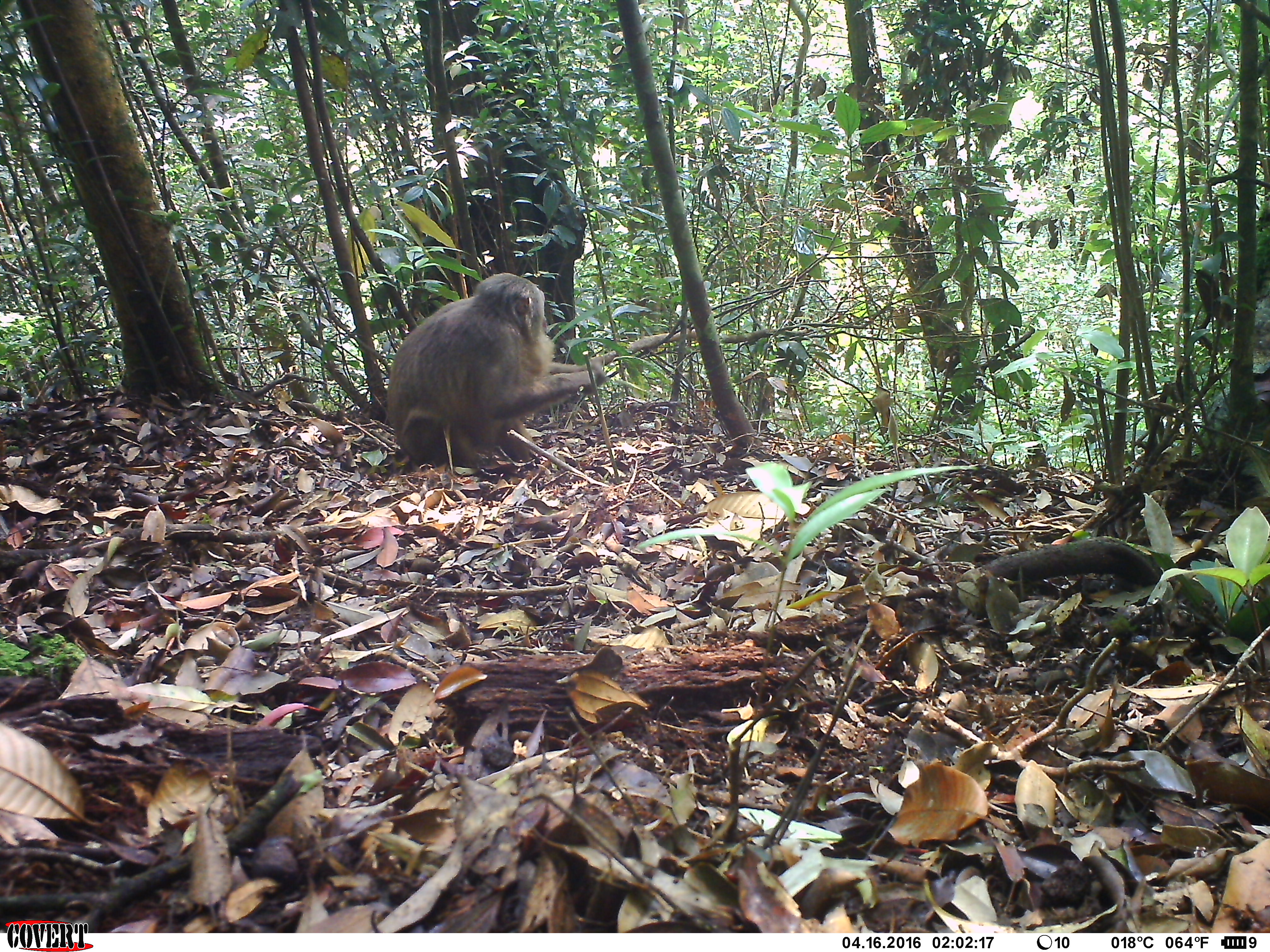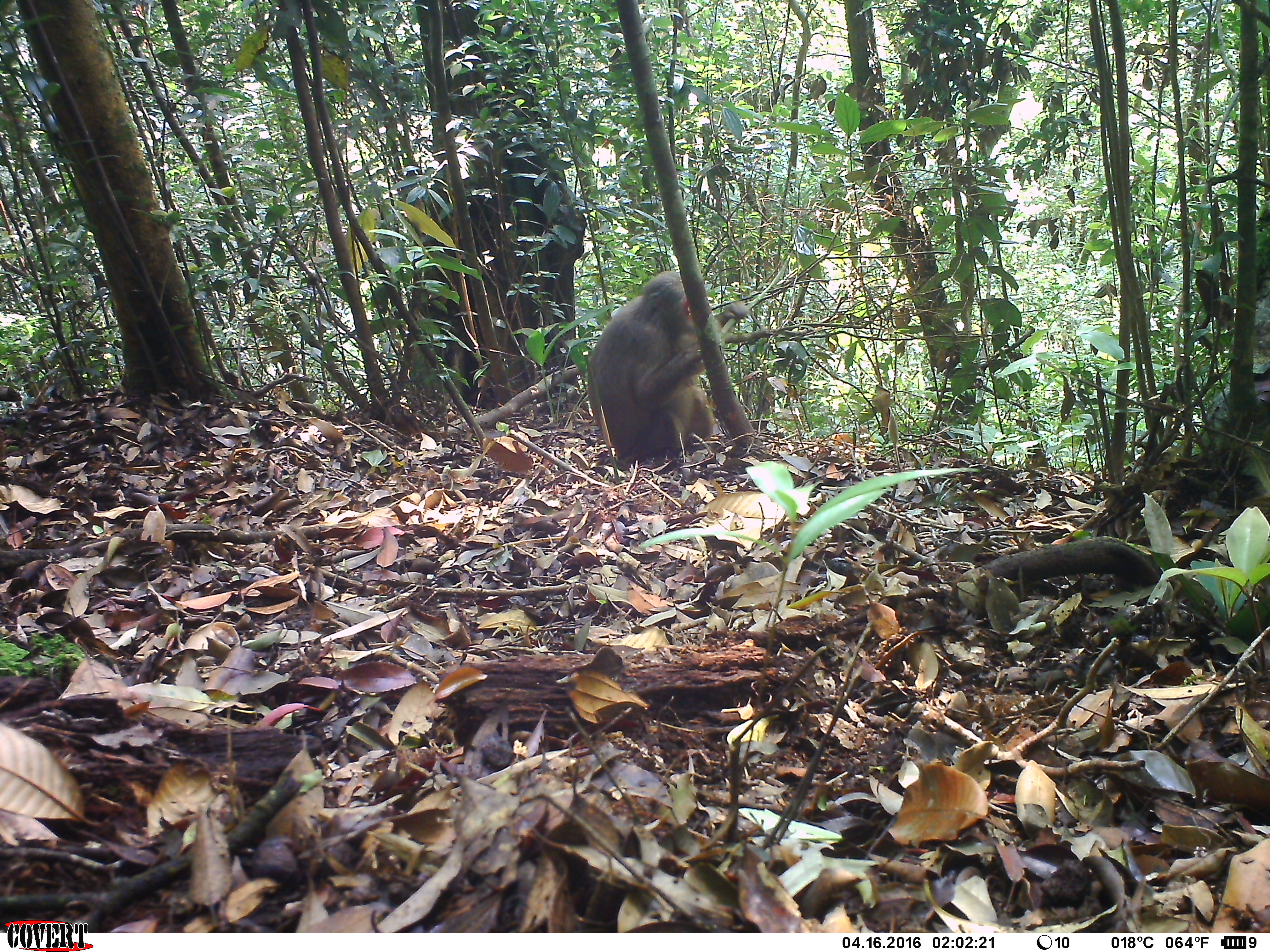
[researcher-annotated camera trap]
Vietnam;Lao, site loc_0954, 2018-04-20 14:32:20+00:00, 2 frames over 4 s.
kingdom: Animalia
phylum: Chordata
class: Mammalia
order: Primates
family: Cercopithecidae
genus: Macaca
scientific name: Macaca arctoides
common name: stump-tailed macaque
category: stump tailed macaque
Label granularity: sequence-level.